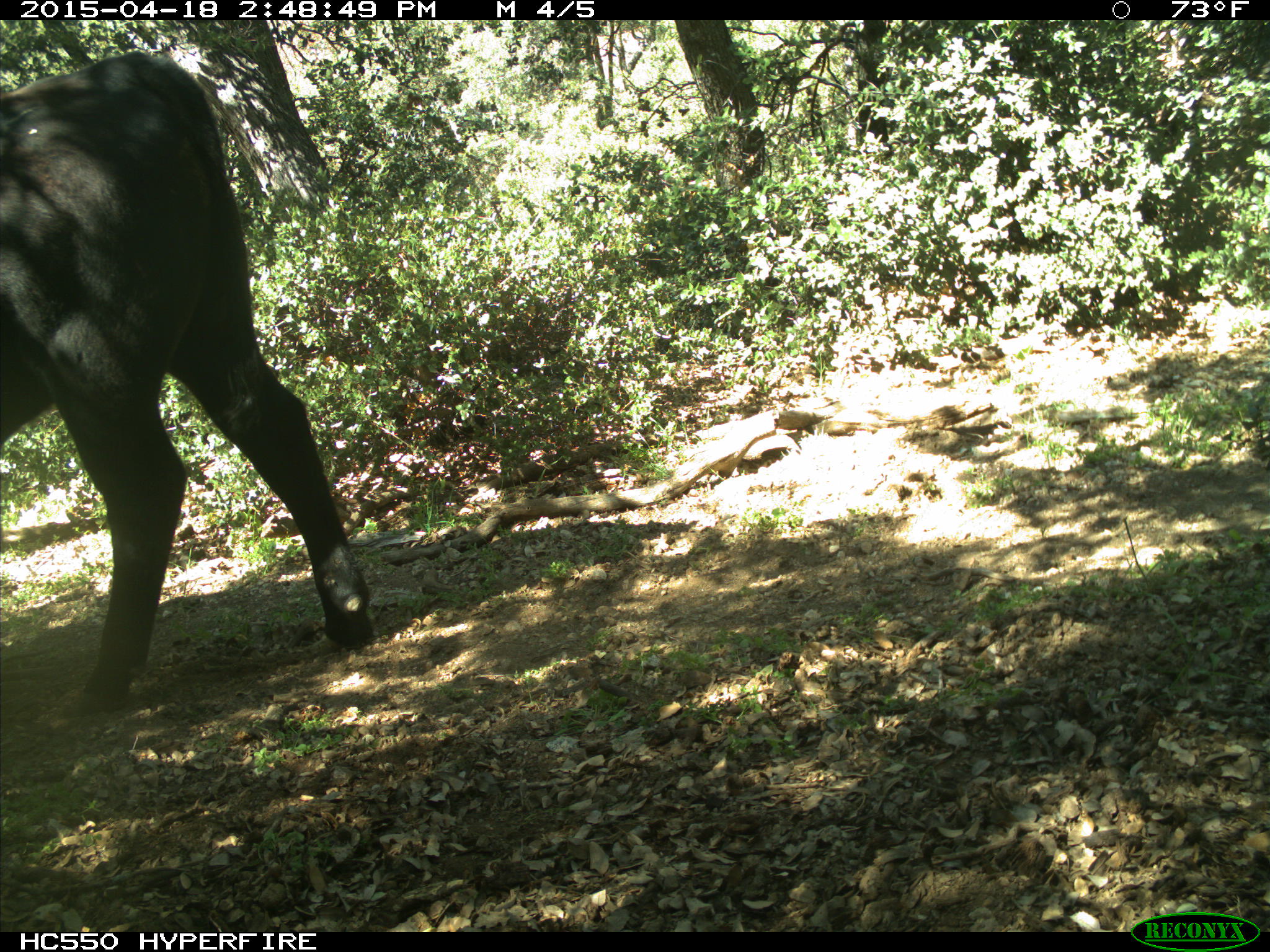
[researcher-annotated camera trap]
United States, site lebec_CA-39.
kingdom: Animalia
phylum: Chordata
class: Mammalia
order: Artiodactyla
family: Bovidae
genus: Bos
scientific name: Bos taurus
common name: domestic cow